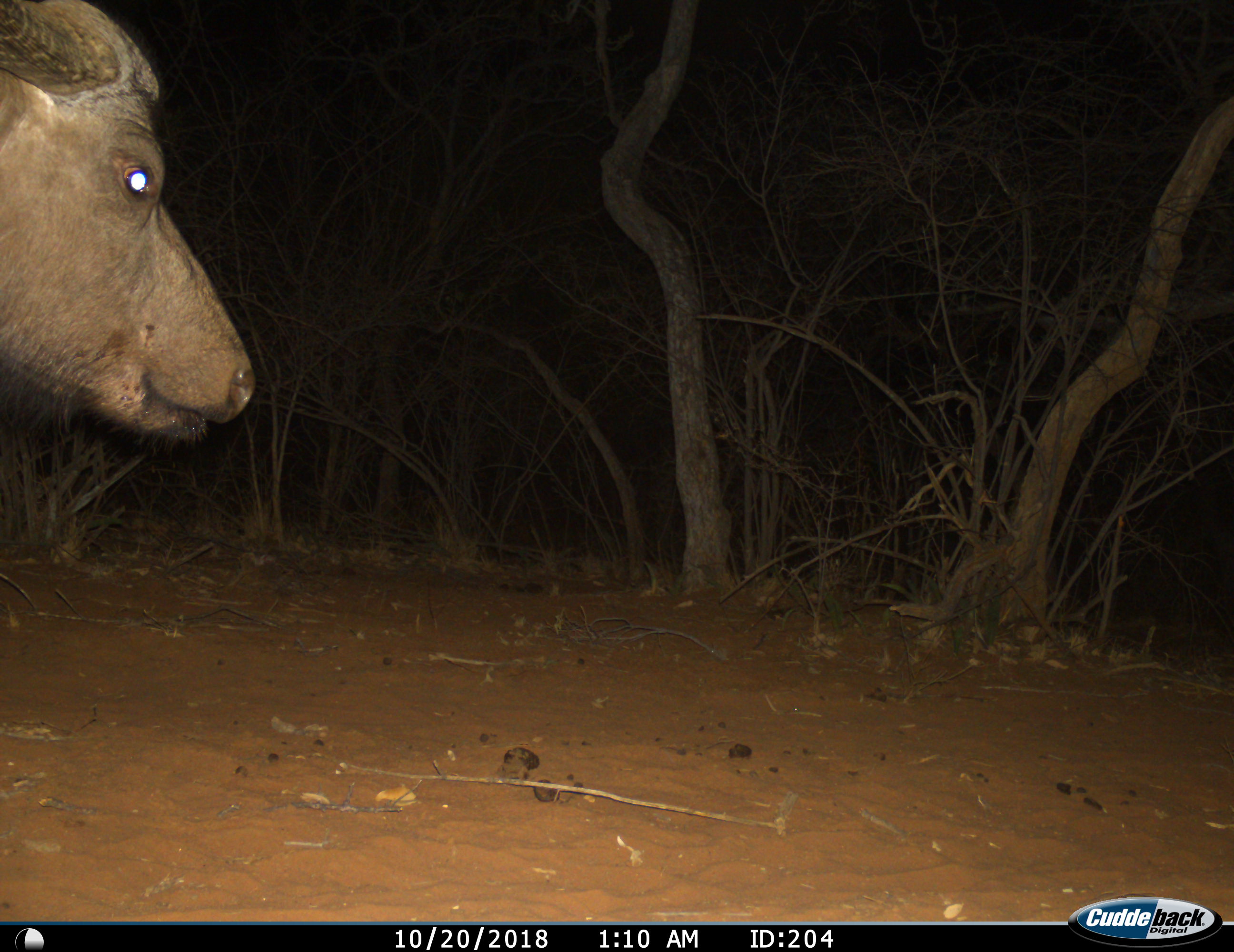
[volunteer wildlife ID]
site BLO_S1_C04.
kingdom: Animalia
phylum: Chordata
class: Mammalia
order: Artiodactyla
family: Bovidae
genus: Syncerus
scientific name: Syncerus caffer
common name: african buffalo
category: buffalo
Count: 1.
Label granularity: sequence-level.